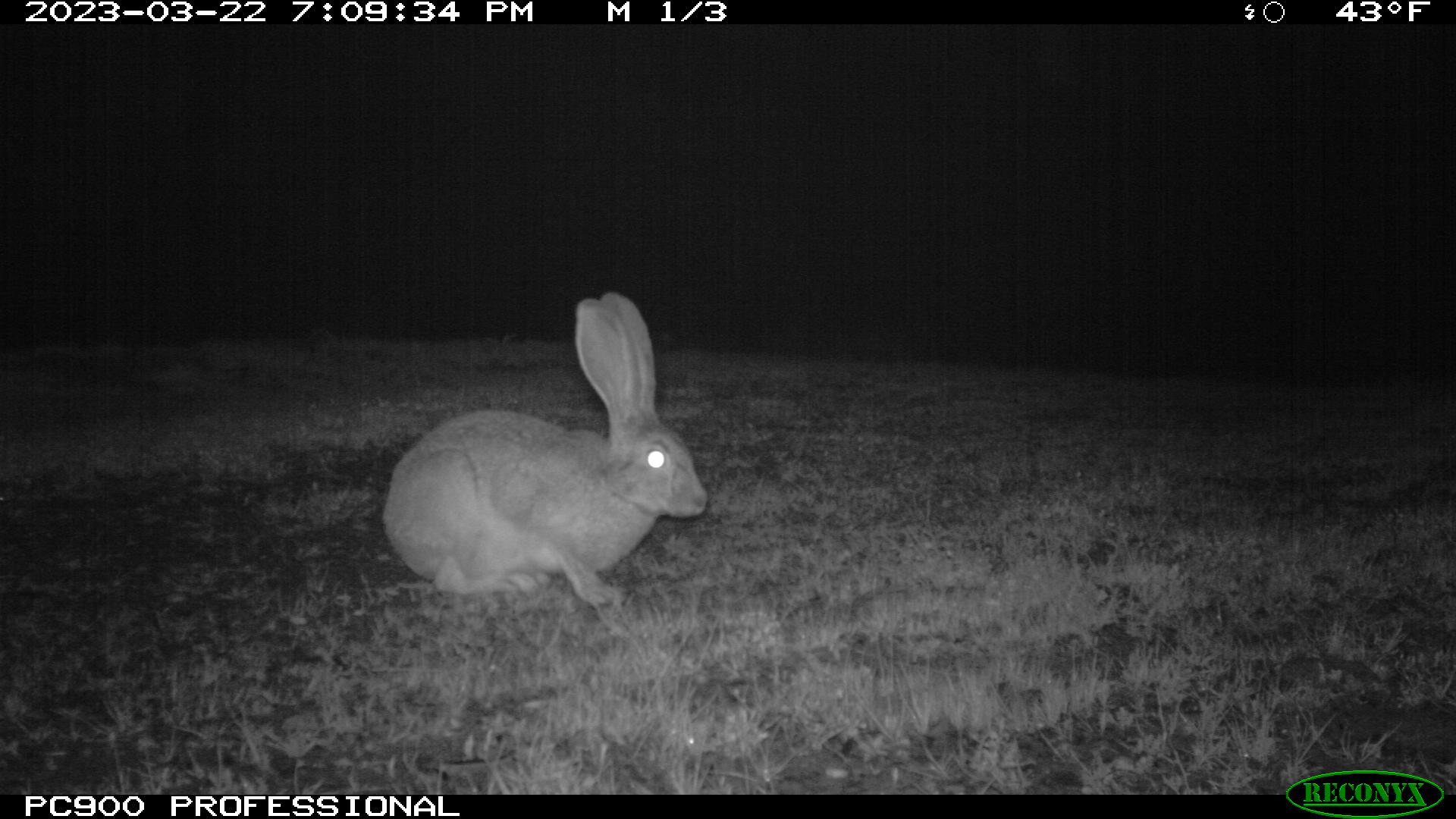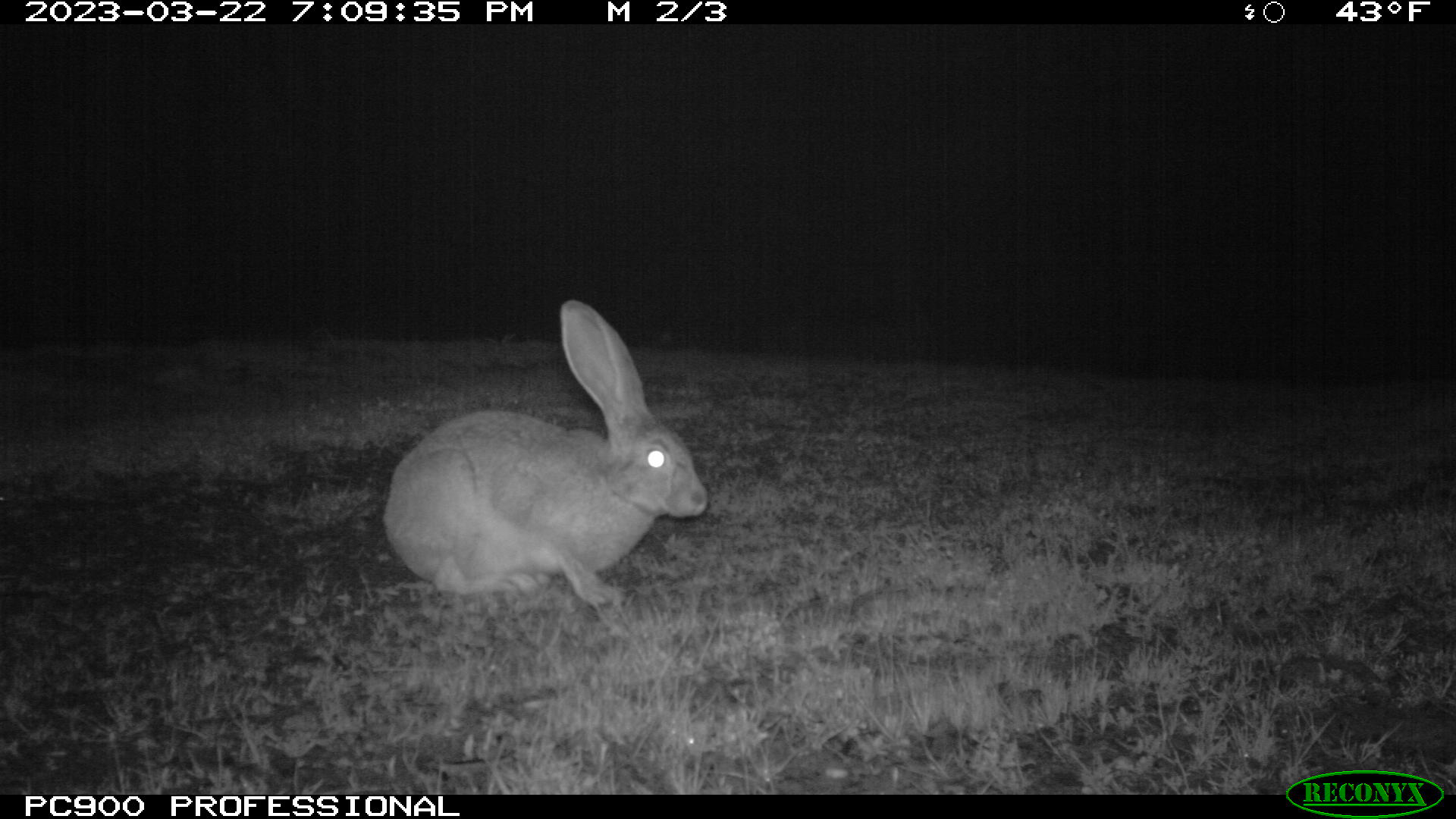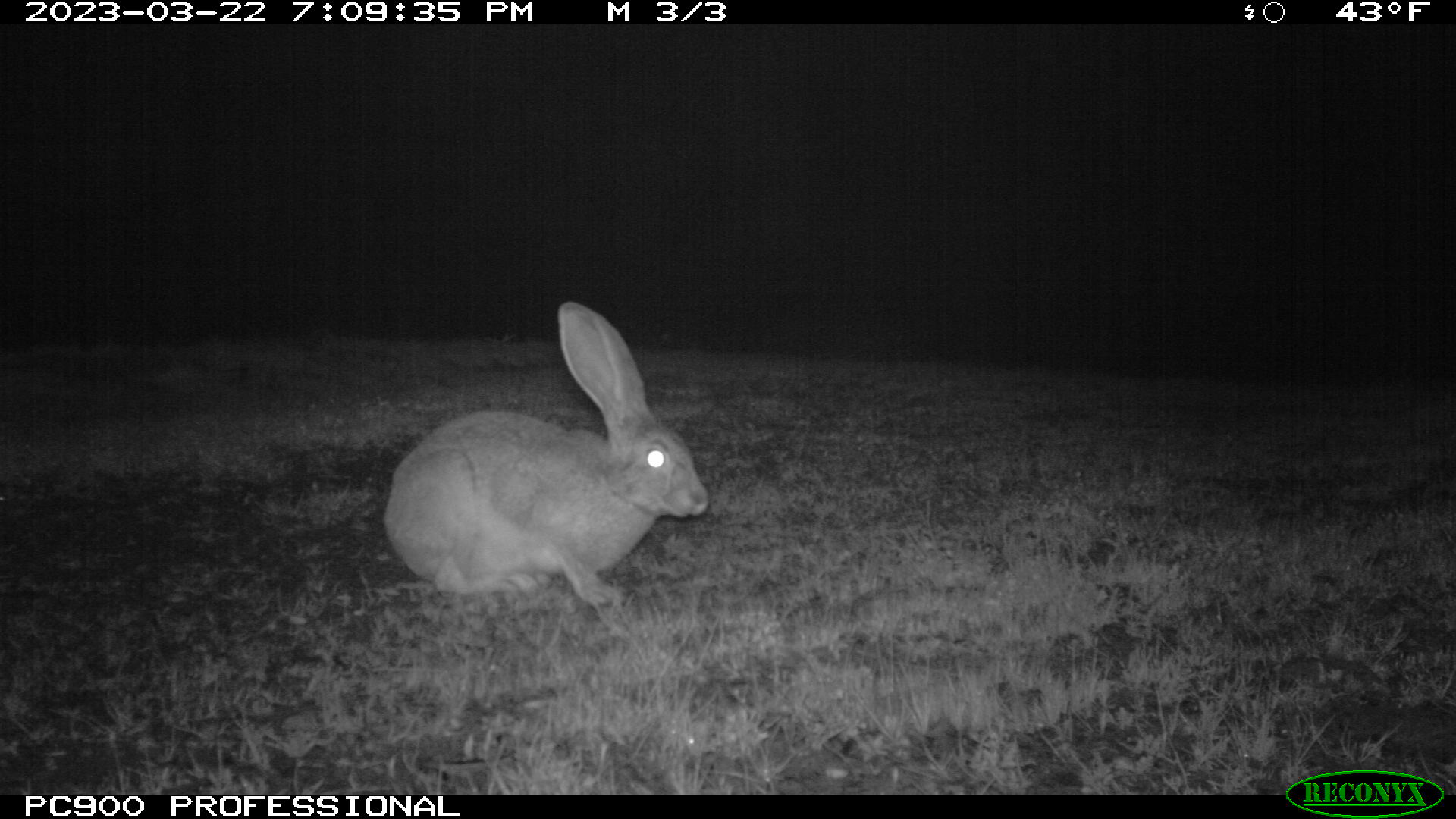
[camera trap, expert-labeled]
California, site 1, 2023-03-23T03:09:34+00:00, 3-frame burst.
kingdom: Animalia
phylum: Chordata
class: Mammalia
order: Lagomorpha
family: Leporidae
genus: Lepus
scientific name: Lepus californicus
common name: black-tailed jackrabbit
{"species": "black-tailed jackrabbit (Lepus californicus)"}